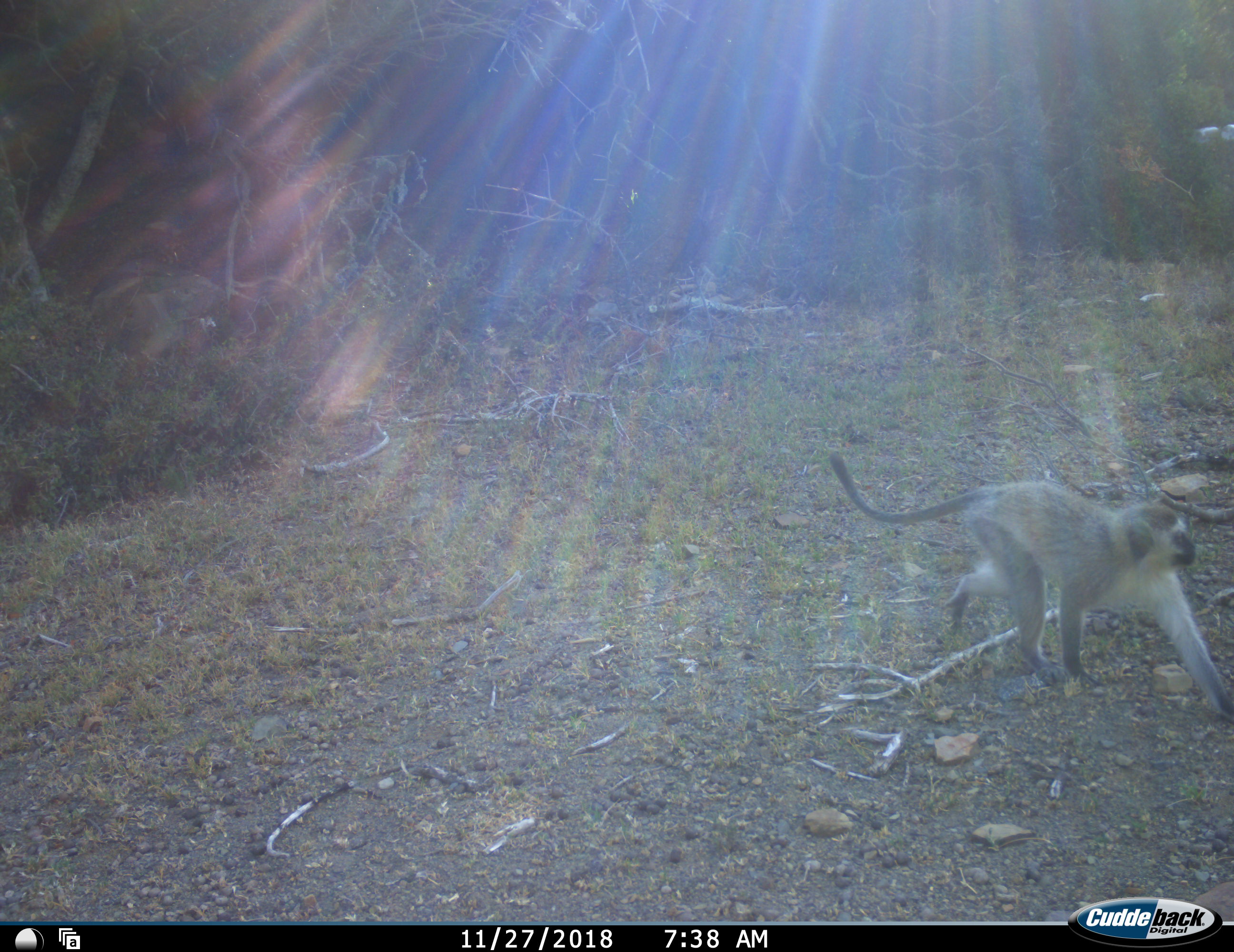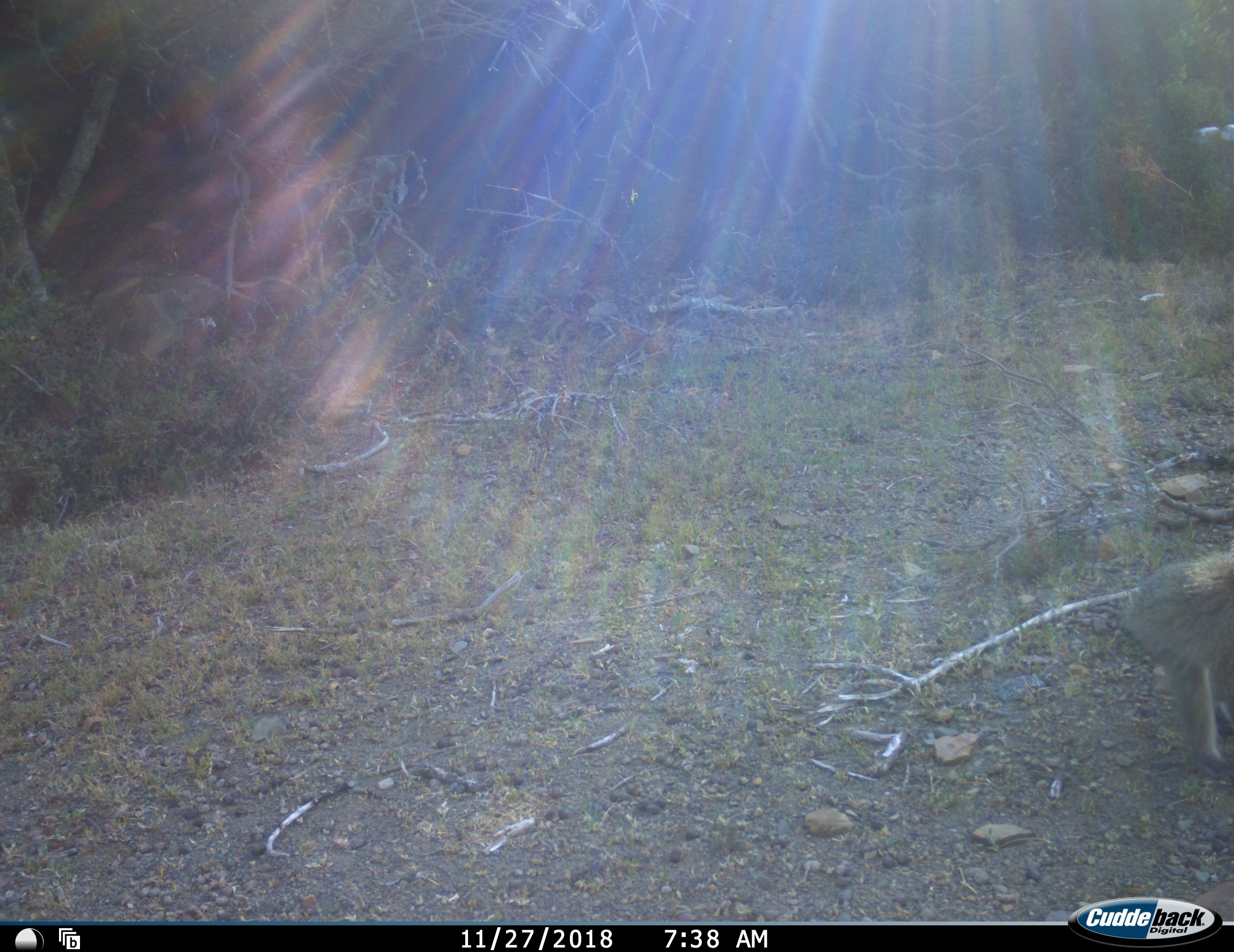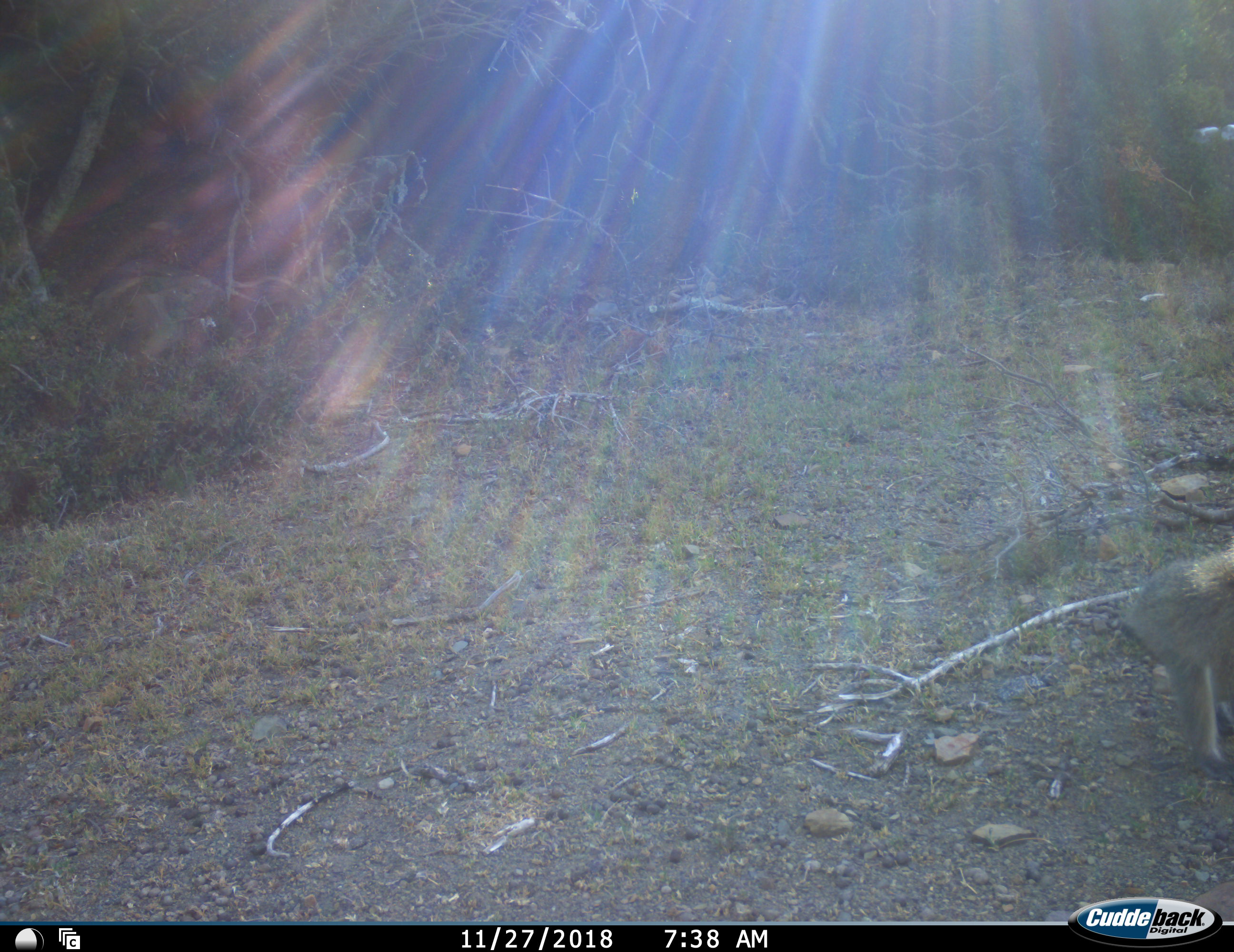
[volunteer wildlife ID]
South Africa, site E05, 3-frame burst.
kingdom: Animalia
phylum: Chordata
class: Mammalia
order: Primates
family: Cercopithecidae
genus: Chlorocebus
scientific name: Chlorocebus pygerythrus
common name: vervet monkey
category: monkeyvervet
Monkeyvervet (vervet monkey) (Chlorocebus pygerythrus), count 1. Behavior (volunteer vote fractions): standing 20%, resting 0%, moving 100%, interacting 0%. Young present (vote fraction): 0%. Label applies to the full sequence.